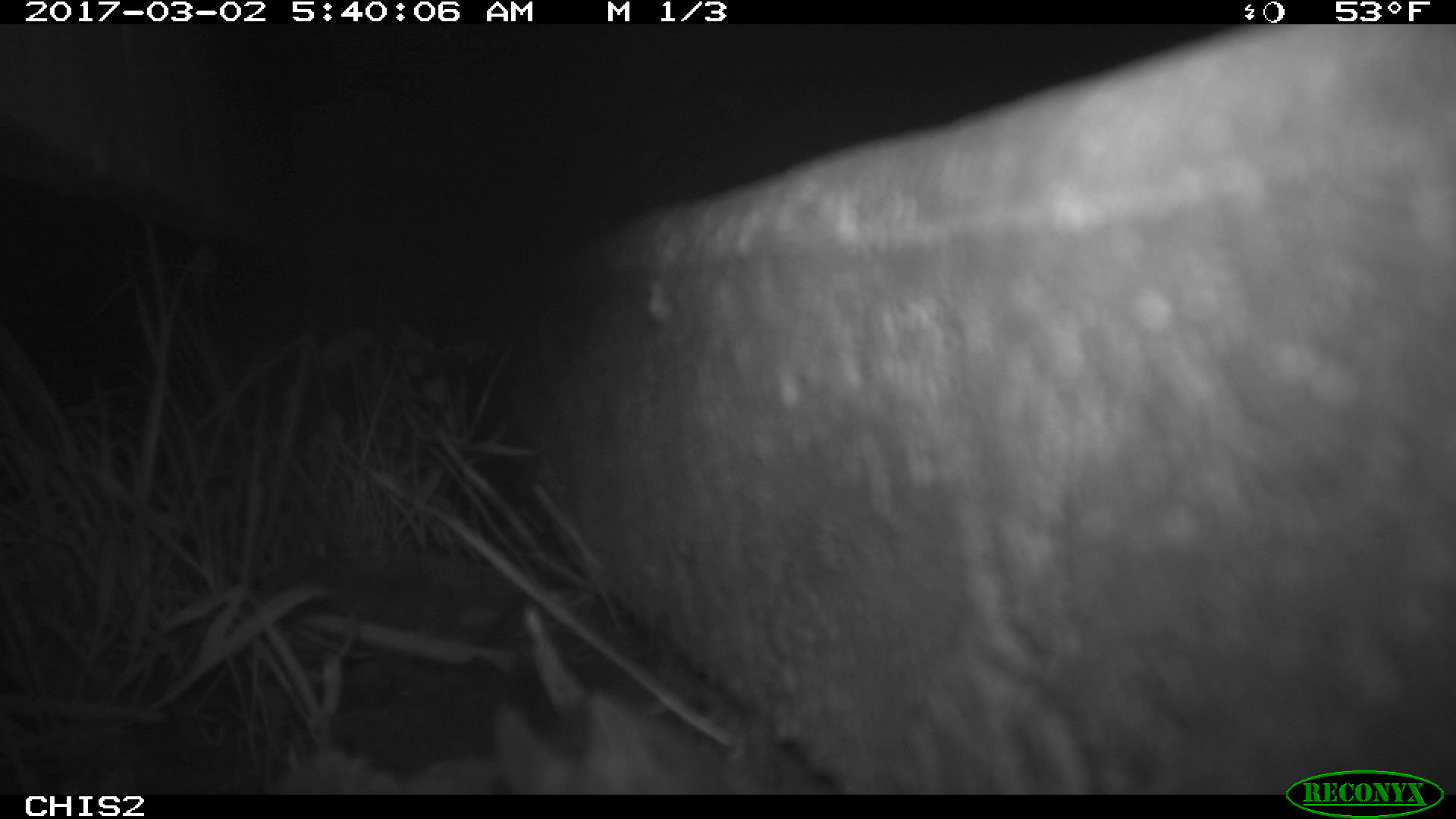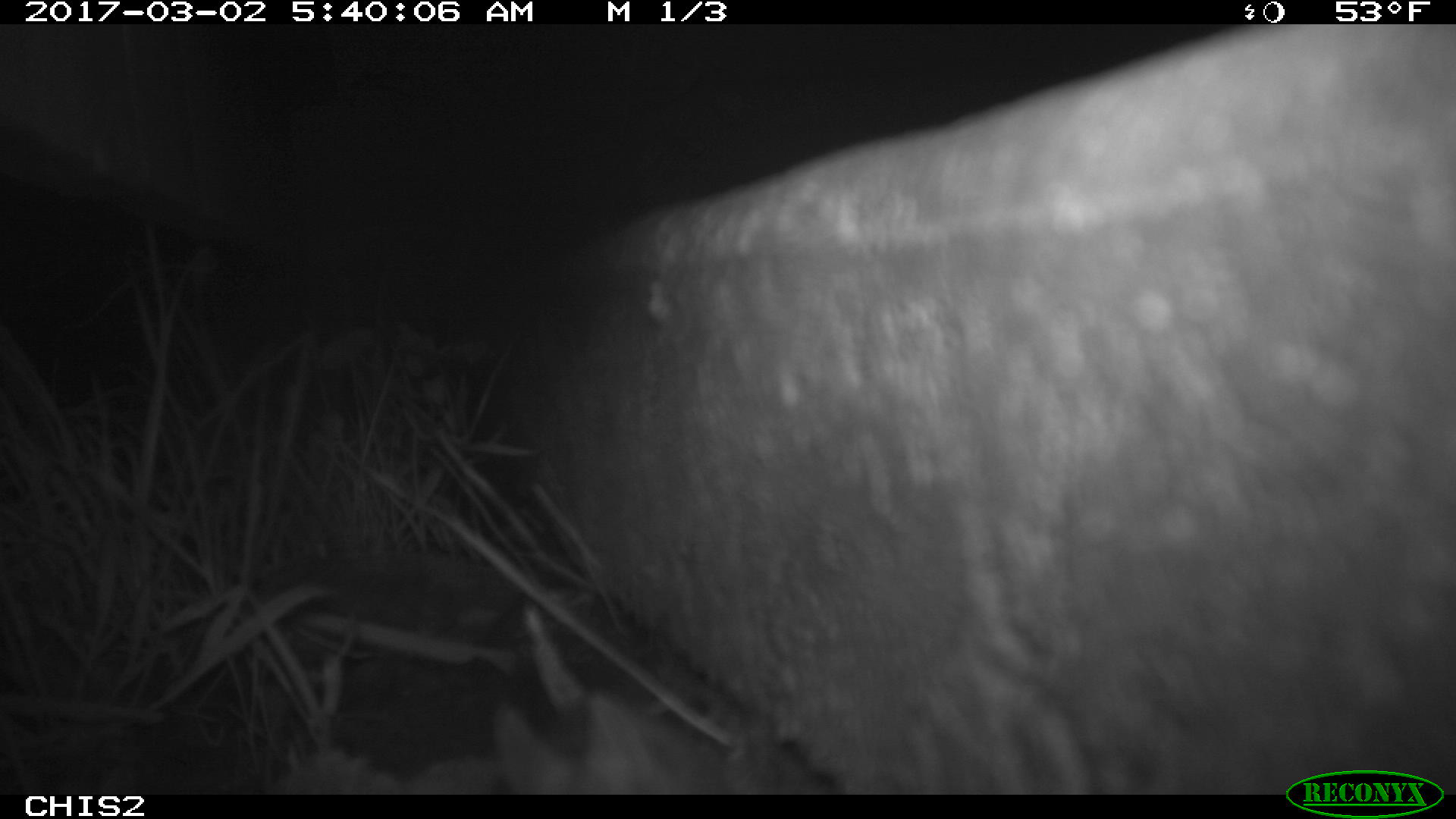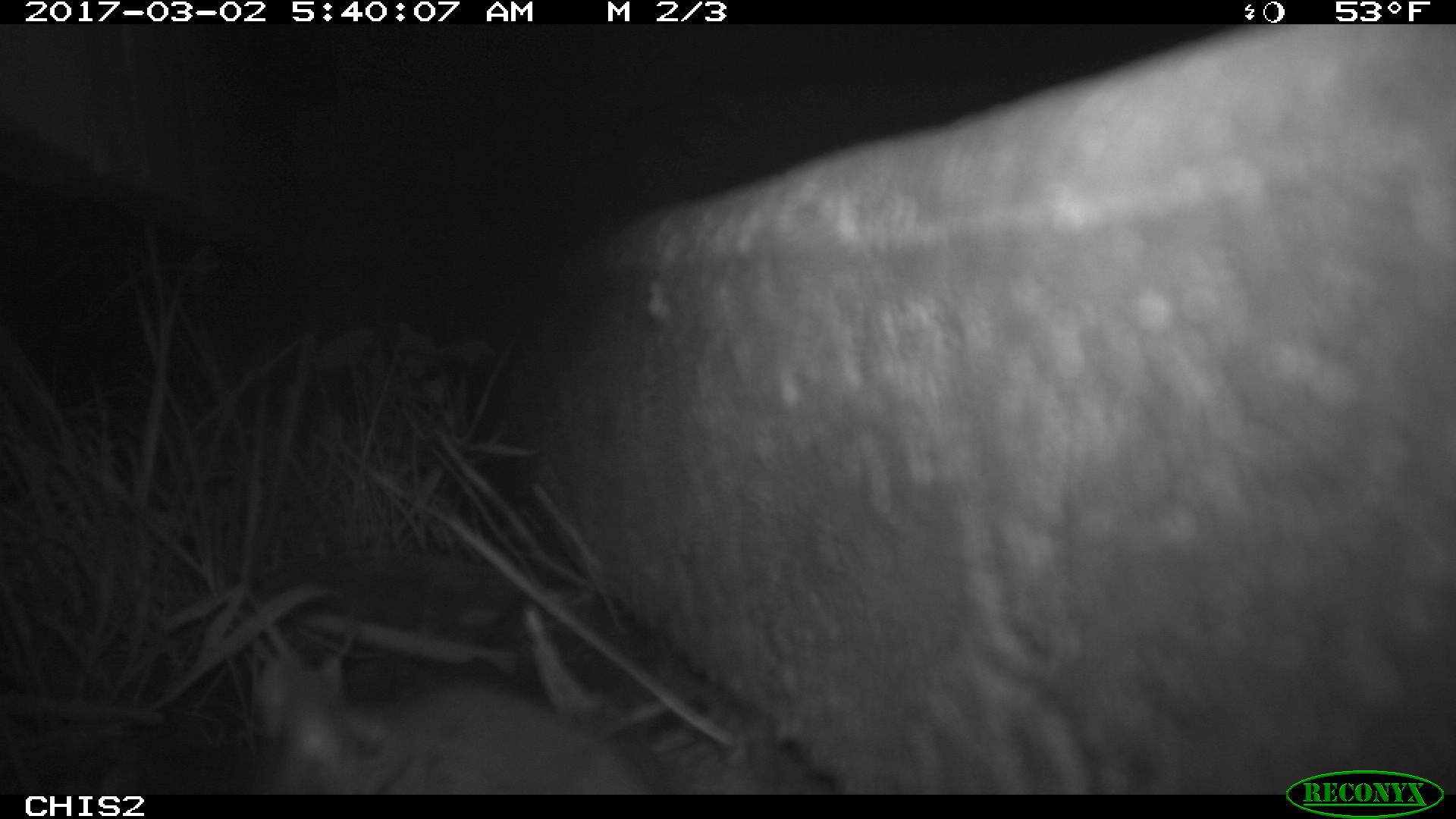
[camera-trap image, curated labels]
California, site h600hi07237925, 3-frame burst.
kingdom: Animalia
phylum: Chordata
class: Mammalia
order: Rodentia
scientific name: Rodentia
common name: rodent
Rodent (Rodentia).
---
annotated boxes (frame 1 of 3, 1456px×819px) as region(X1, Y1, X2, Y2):
rodent: region(495, 690, 700, 795)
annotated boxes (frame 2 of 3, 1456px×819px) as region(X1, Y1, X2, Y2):
rodent: region(491, 695, 669, 793)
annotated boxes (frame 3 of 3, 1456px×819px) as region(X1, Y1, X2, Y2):
rodent: region(243, 642, 656, 793)